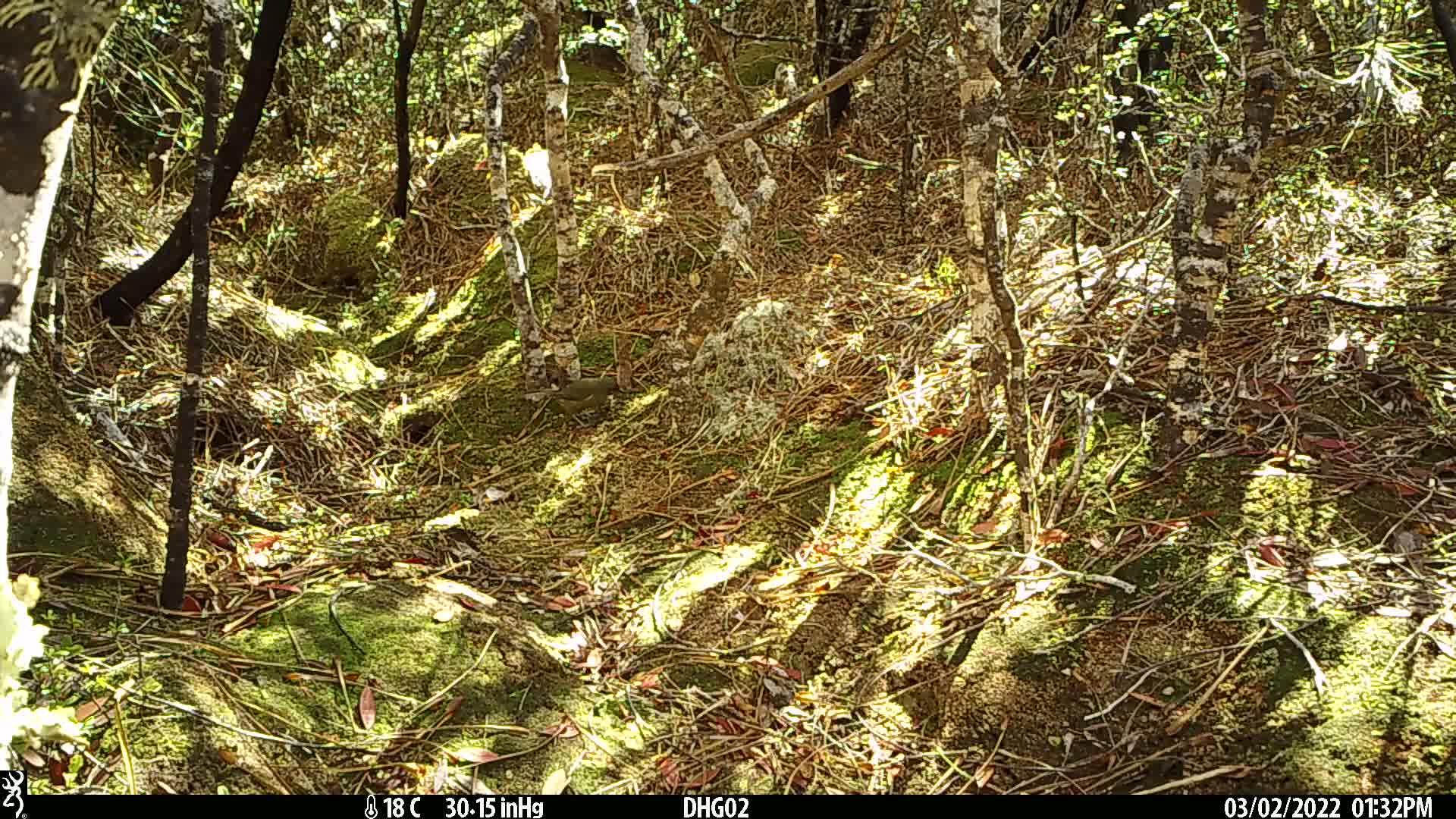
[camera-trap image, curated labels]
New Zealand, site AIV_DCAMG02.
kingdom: Animalia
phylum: Chordata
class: Aves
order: Passeriformes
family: Meliphagidae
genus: Anthornis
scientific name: Anthornis melanura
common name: new zealand bellbird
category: bellbird